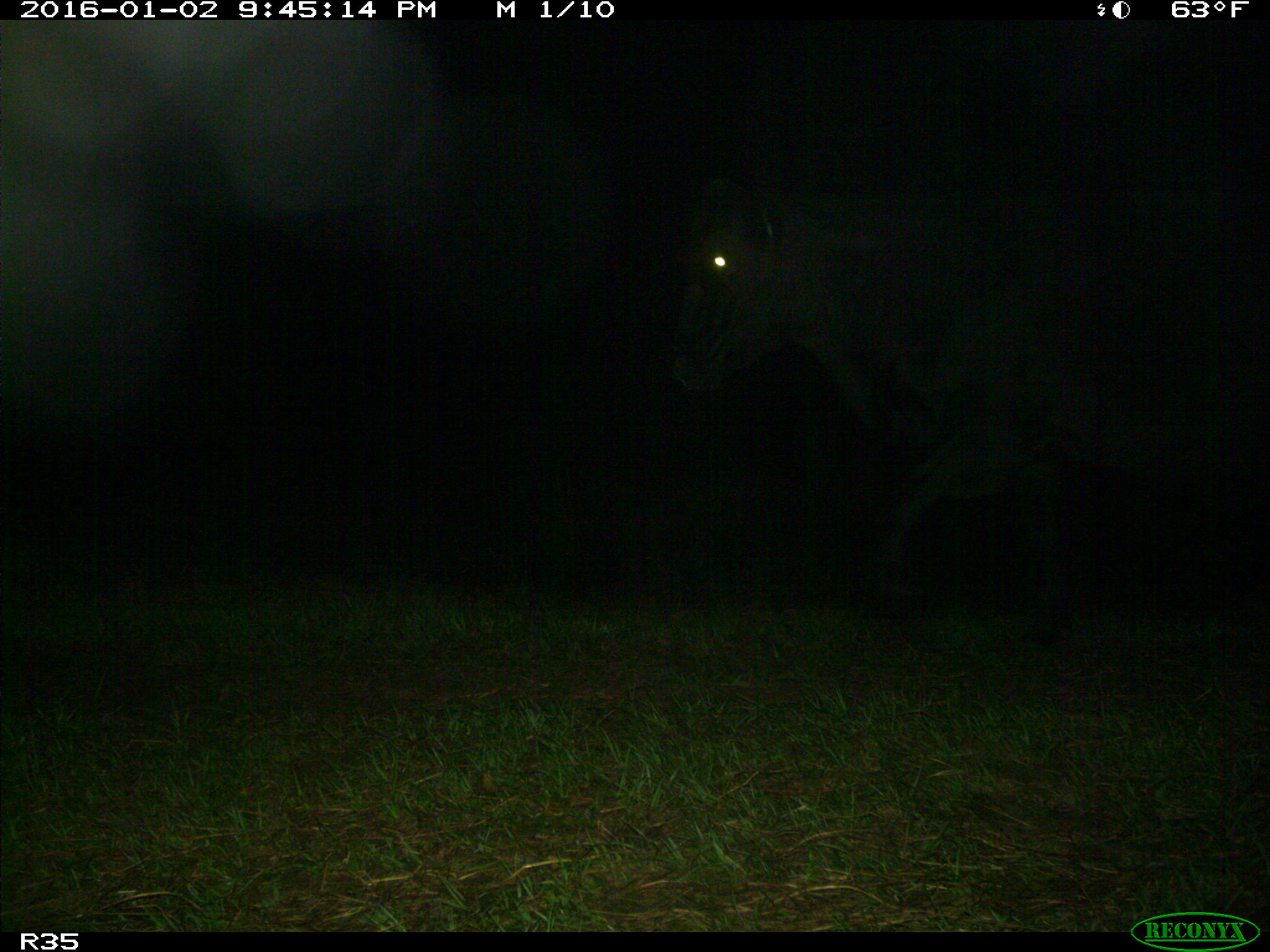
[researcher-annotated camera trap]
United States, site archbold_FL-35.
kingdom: Animalia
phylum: Chordata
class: Mammalia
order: Artiodactyla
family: Bovidae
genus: Bos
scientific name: Bos taurus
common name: domestic cow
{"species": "Bos taurus (domestic cow)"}